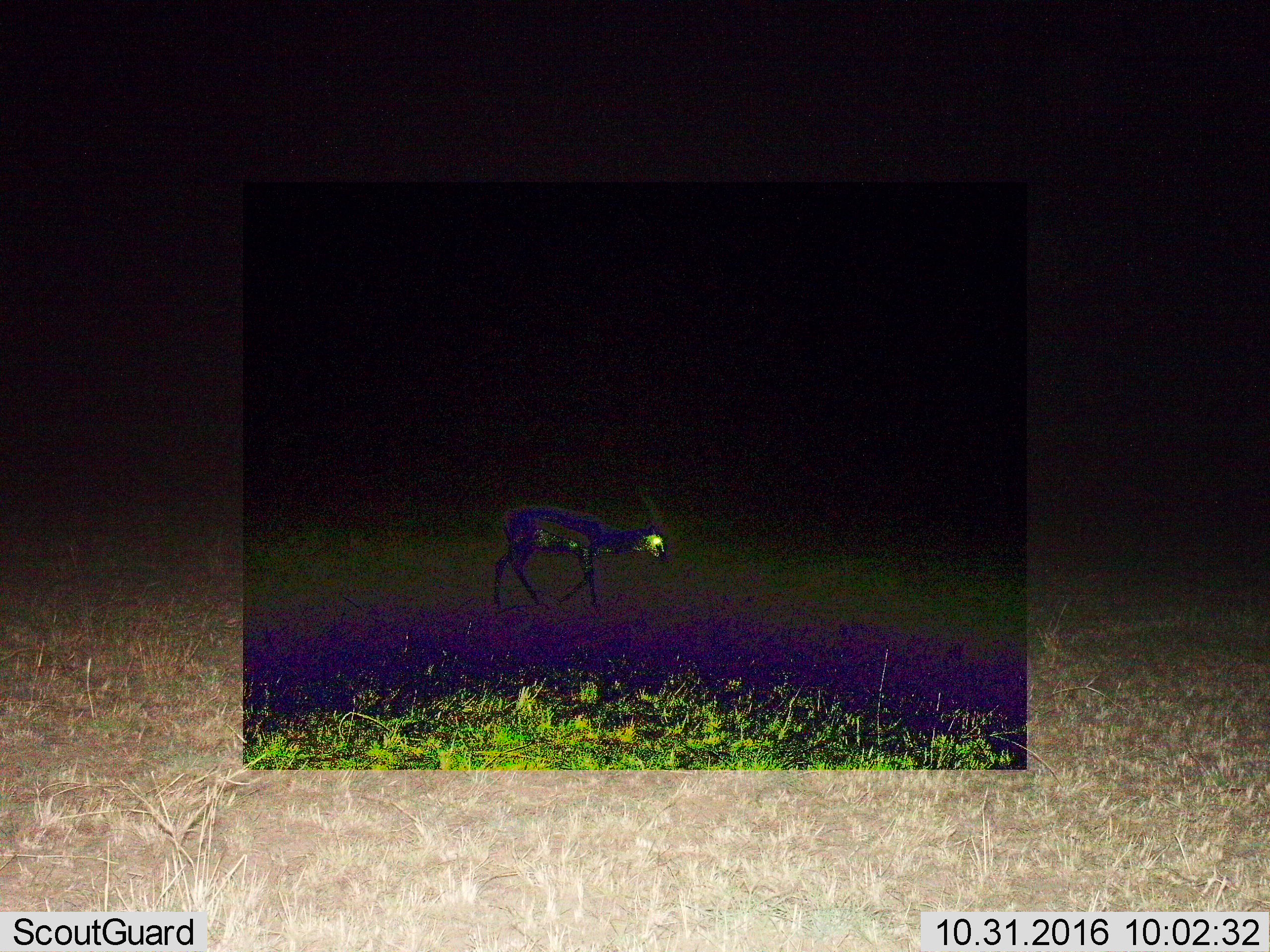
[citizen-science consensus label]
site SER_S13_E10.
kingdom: Animalia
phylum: Chordata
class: Mammalia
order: Artiodactyla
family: Bovidae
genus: Eudorcas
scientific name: Eudorcas thomsonii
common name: thomson's gazelle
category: gazellethomsons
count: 1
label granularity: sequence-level